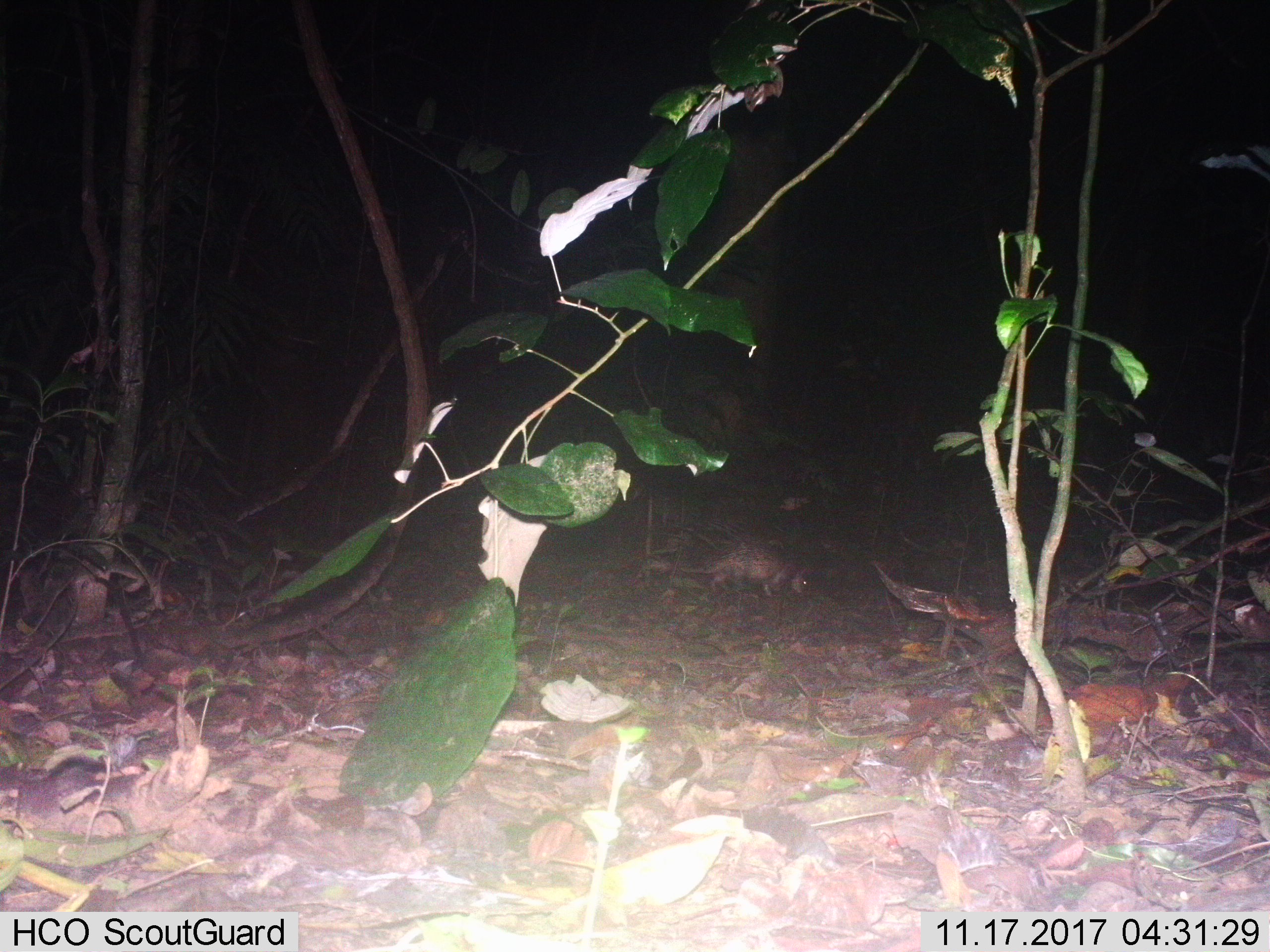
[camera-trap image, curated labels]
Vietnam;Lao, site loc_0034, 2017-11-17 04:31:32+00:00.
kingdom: Animalia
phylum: Chordata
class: Mammalia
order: Rodentia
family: Hystricidae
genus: Atherurus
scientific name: Atherurus macrourus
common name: asiatic brush-tailed porcupine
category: asiatic brush tailed porcupine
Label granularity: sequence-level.